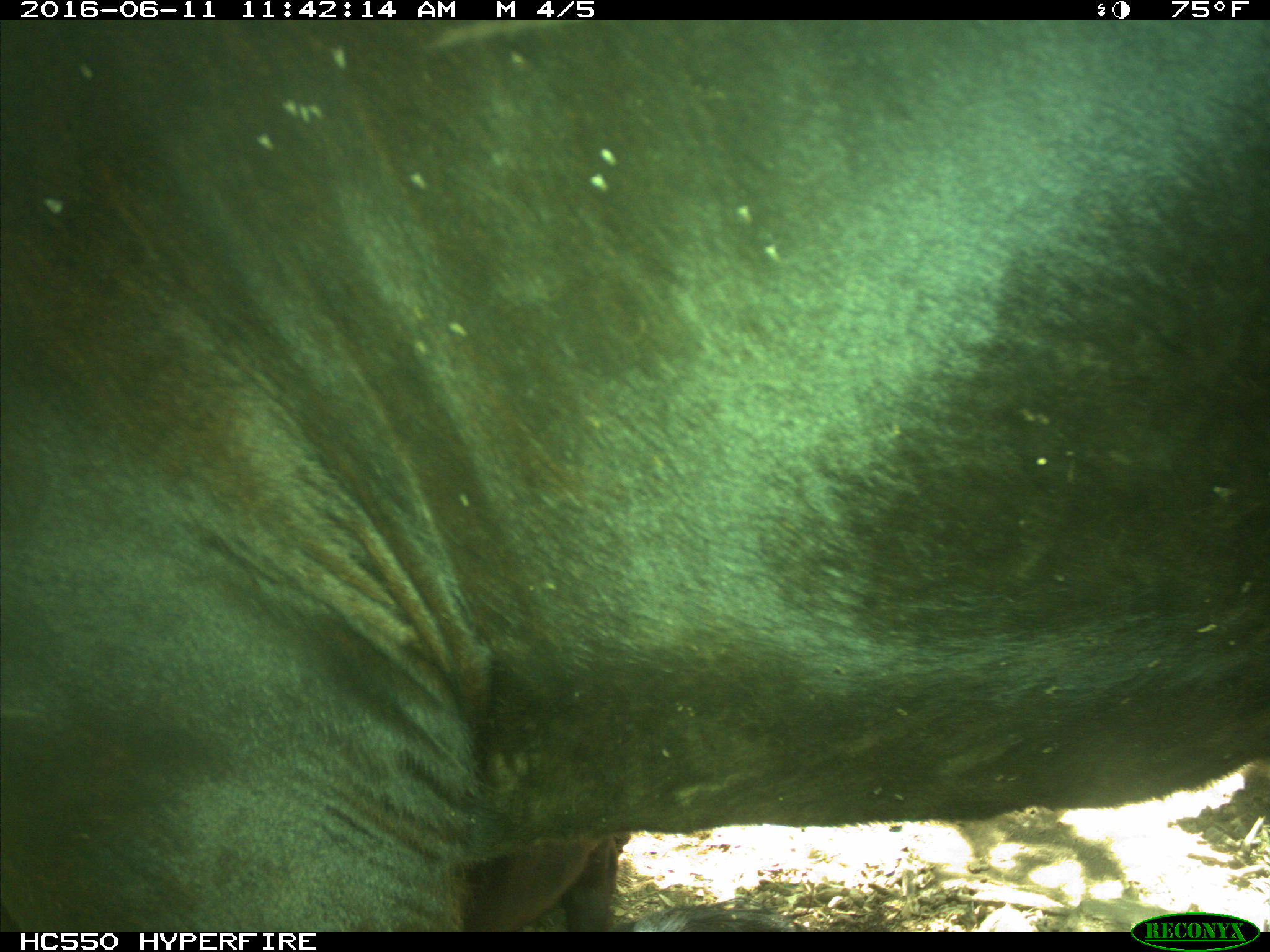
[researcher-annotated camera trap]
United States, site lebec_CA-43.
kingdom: Animalia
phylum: Chordata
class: Mammalia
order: Artiodactyla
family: Bovidae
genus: Bos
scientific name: Bos taurus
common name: domestic cow